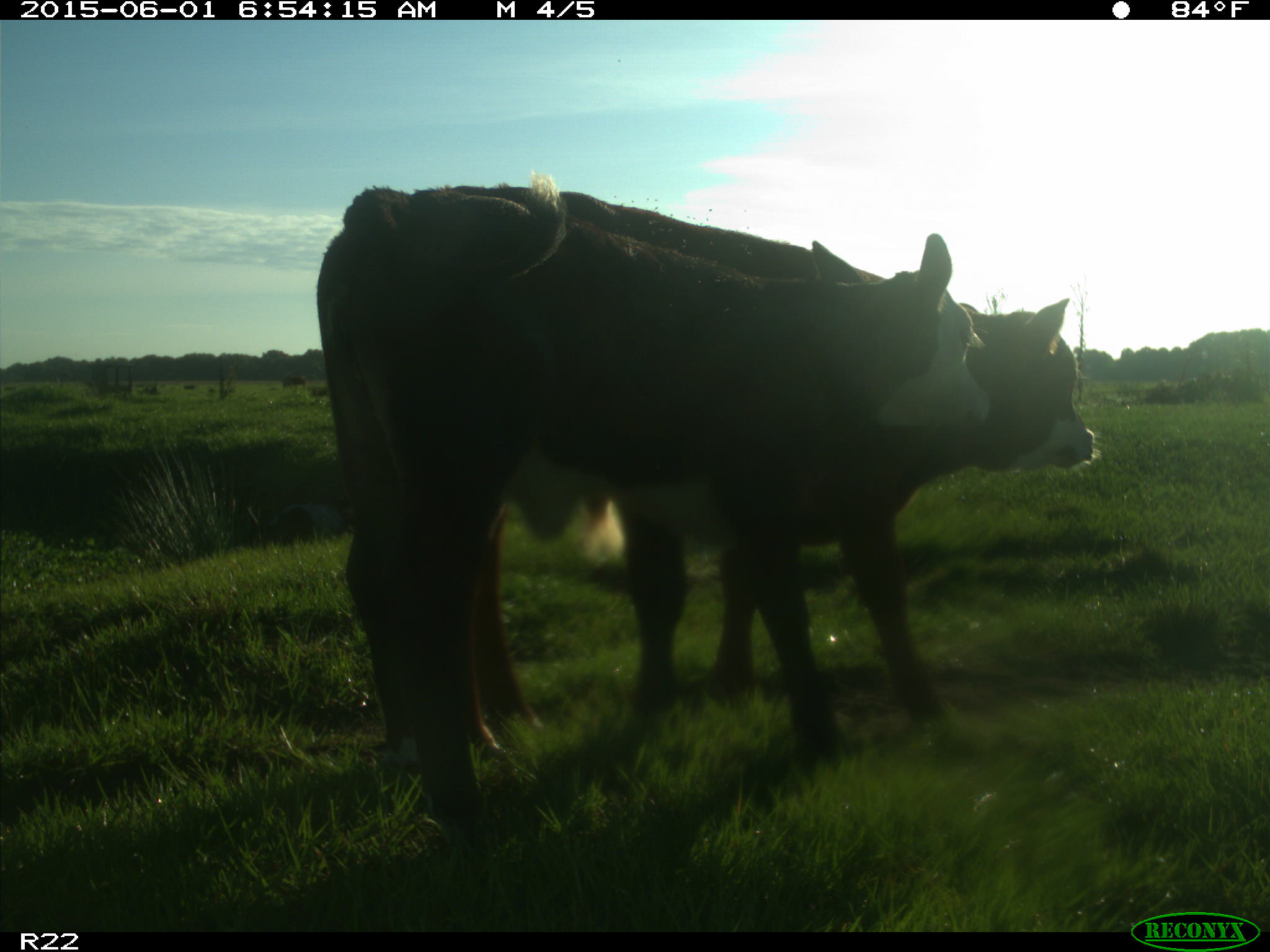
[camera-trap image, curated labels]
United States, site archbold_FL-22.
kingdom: Animalia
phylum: Chordata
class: Mammalia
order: Artiodactyla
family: Bovidae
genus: Bos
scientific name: Bos taurus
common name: domestic cow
Bos taurus (domestic cow).